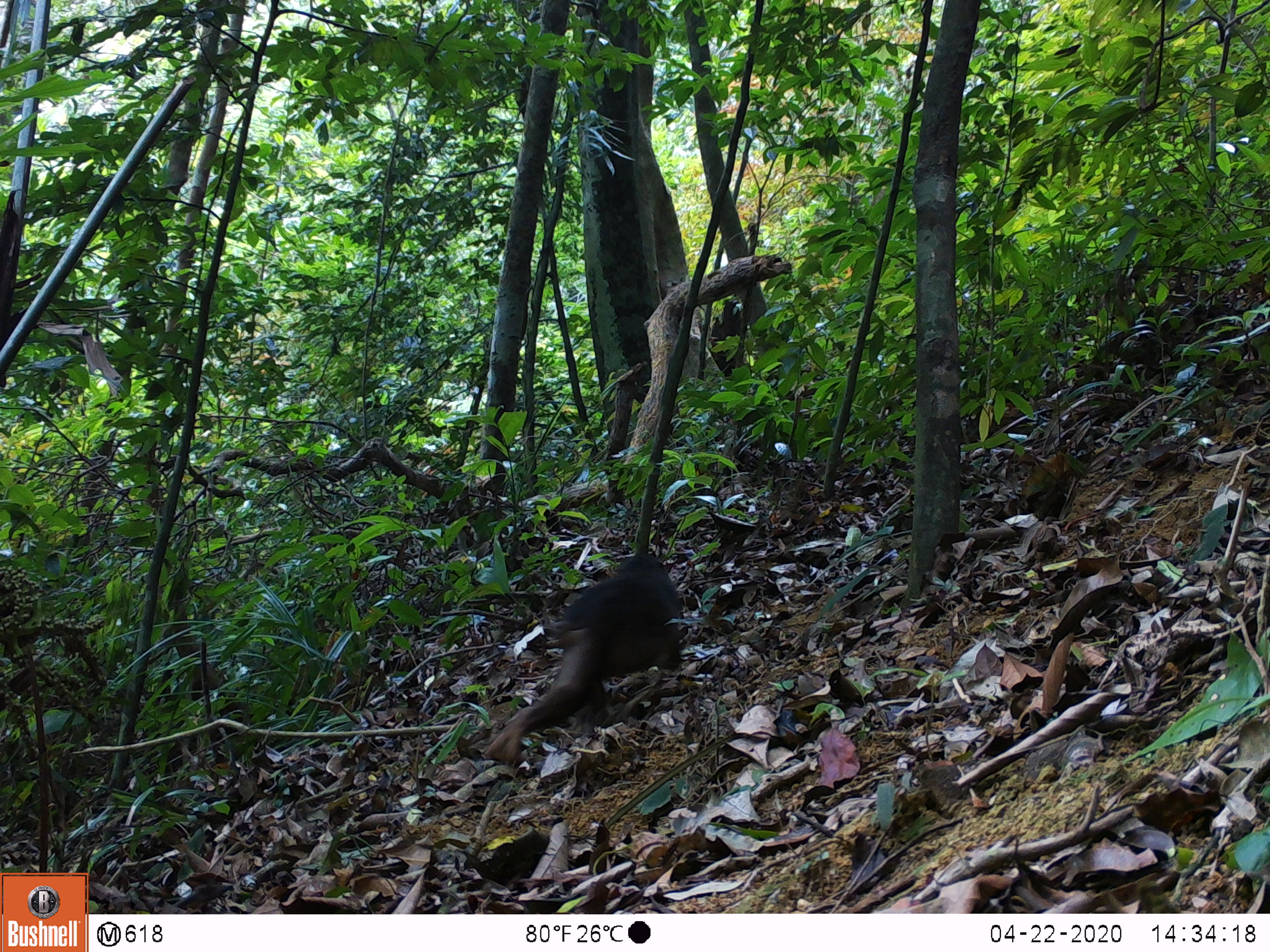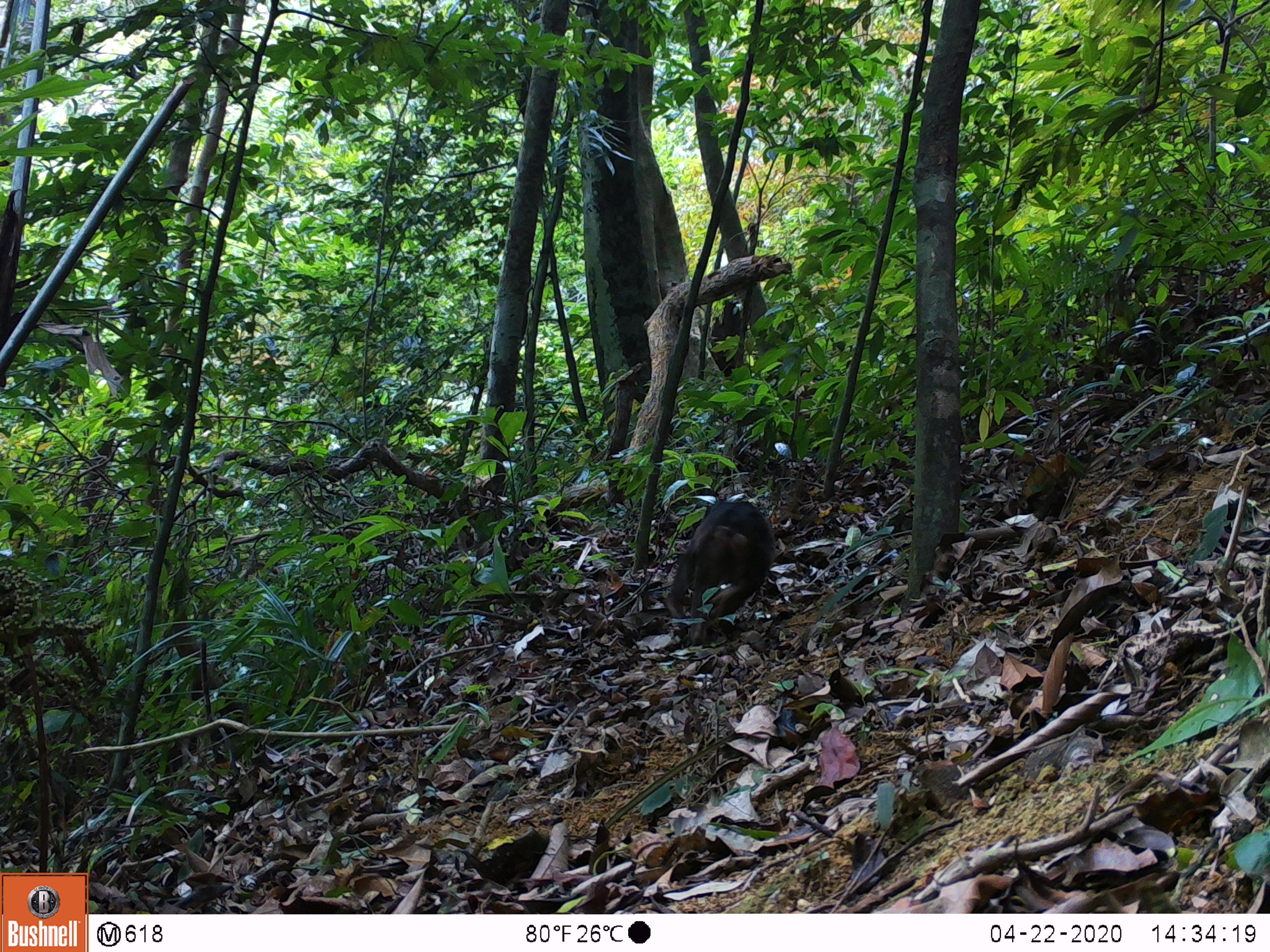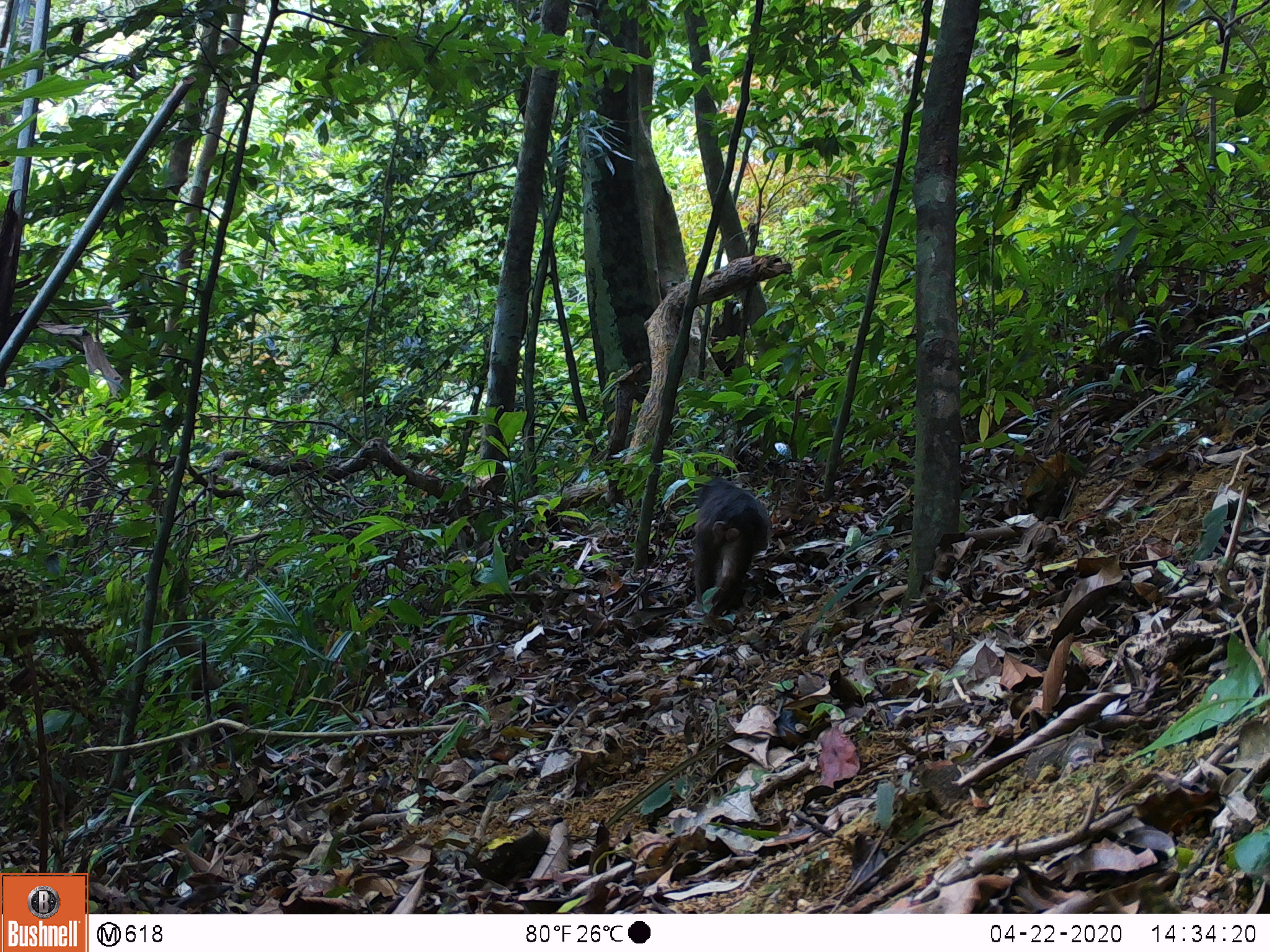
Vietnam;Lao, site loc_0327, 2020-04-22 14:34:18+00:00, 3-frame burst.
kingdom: Animalia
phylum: Chordata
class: Mammalia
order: Primates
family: Cercopithecidae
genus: Macaca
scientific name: Macaca arctoides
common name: stump-tailed macaque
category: stump tailed macaque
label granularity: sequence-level